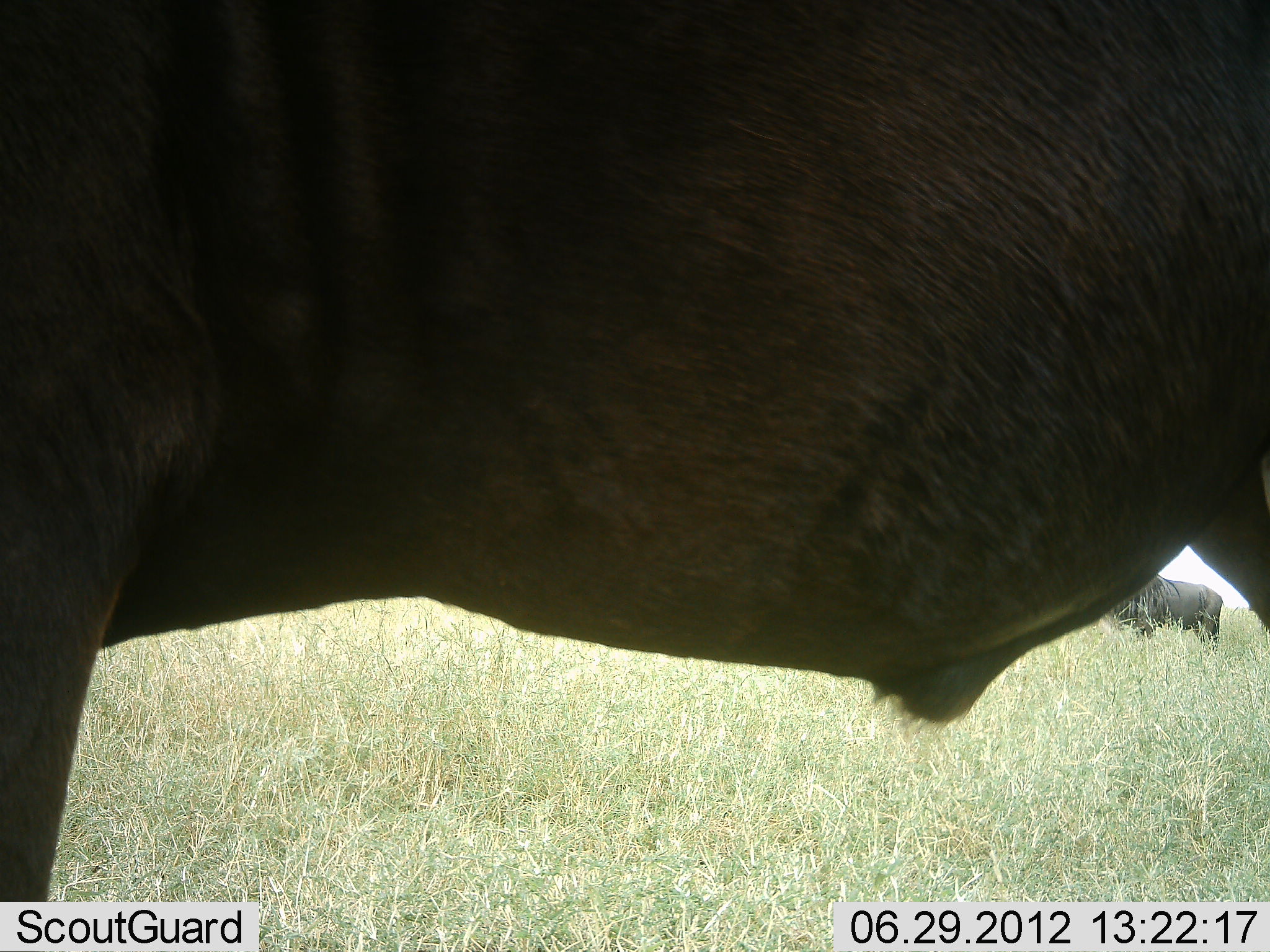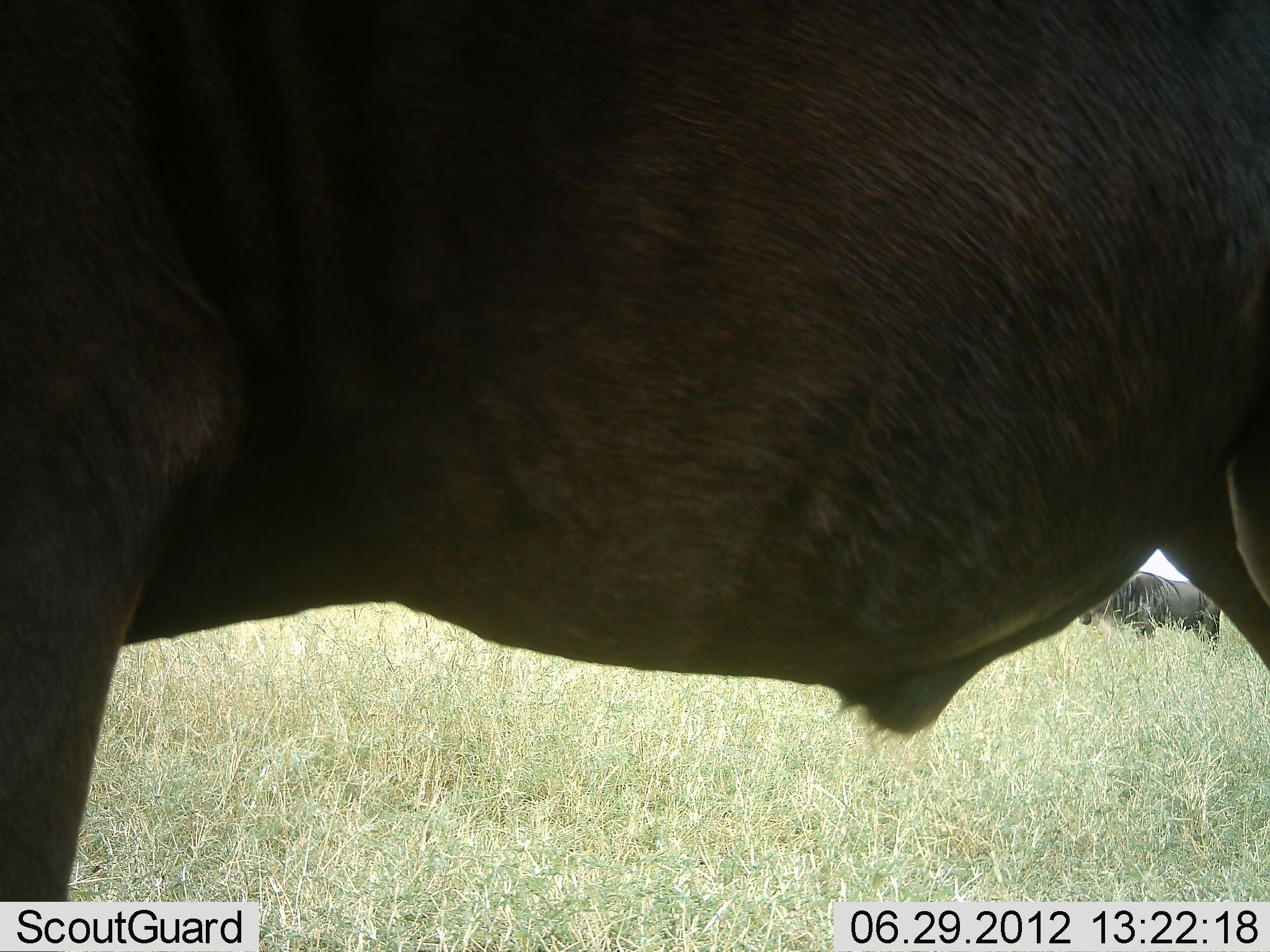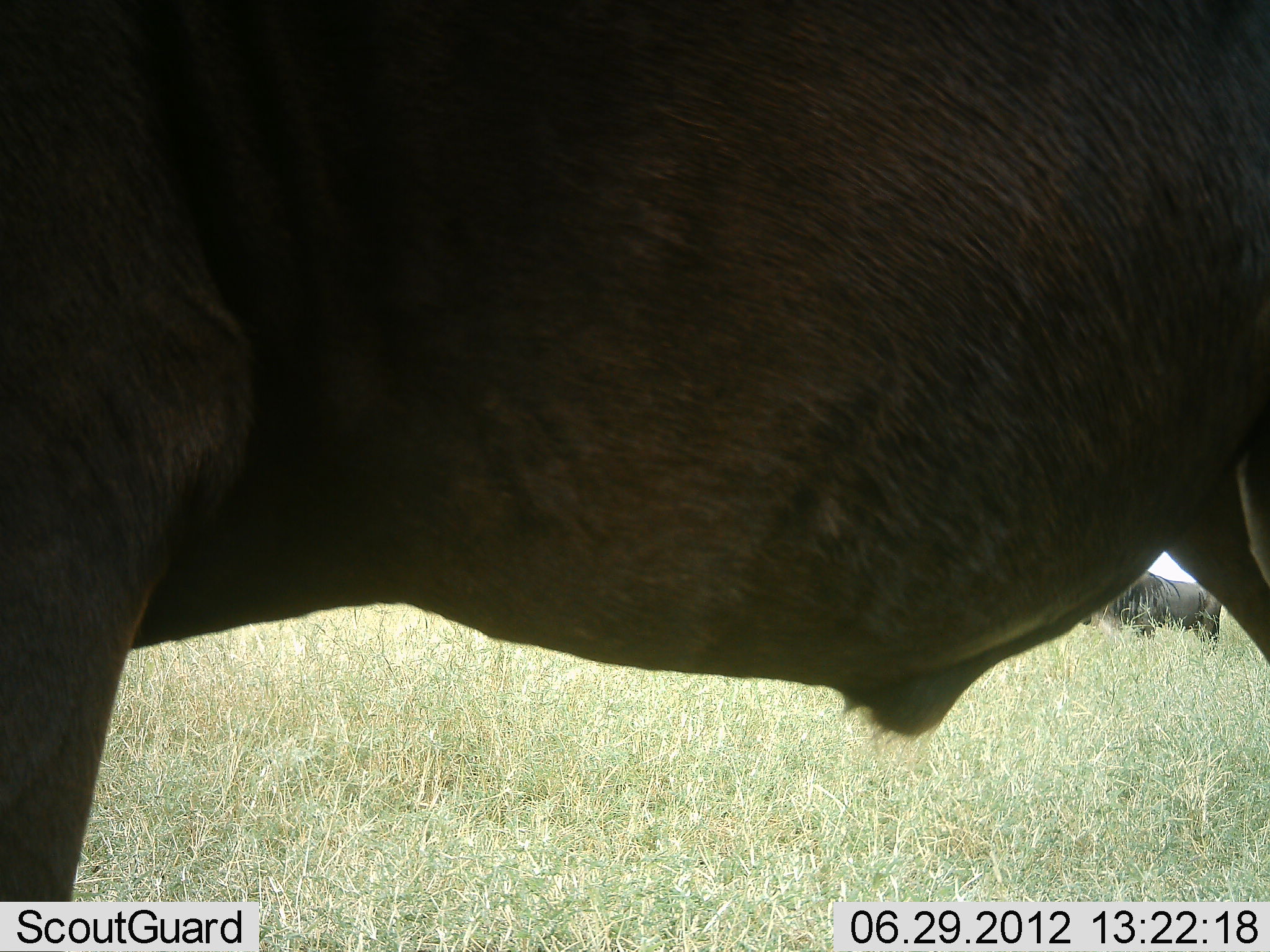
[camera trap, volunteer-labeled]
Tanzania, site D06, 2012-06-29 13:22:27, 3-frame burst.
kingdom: Animalia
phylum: Chordata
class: Mammalia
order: Artiodactyla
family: Bovidae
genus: Connochaetes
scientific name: Connochaetes taurinus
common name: blue wildebeest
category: wildebeest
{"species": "wildebeest (blue wildebeest) (Connochaetes taurinus)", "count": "2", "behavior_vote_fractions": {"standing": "100%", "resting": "0%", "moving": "0%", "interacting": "10%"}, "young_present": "0%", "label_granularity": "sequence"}